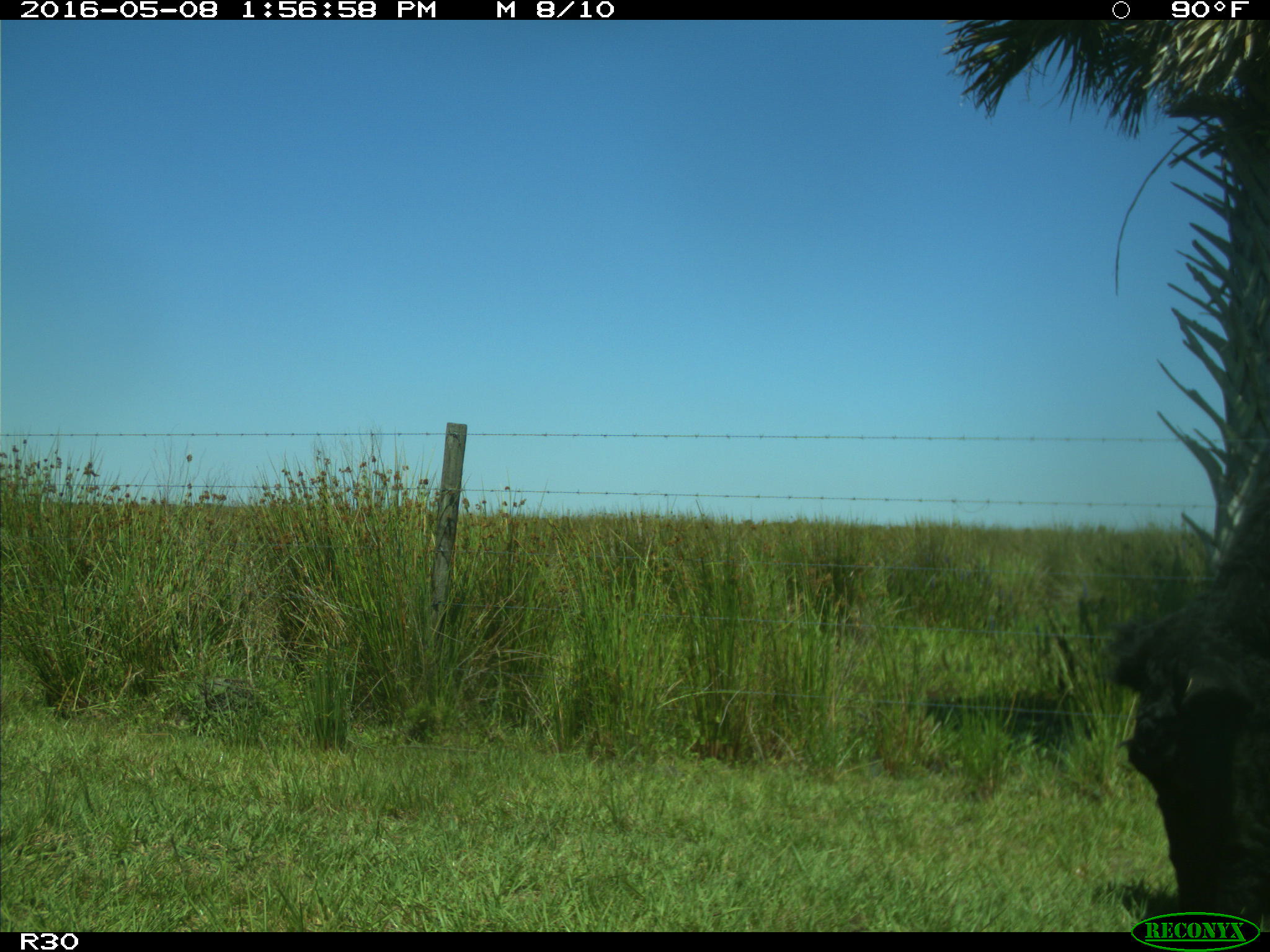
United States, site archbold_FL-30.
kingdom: Animalia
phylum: Chordata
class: Mammalia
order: Artiodactyla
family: Bovidae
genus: Bos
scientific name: Bos taurus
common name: domestic cow